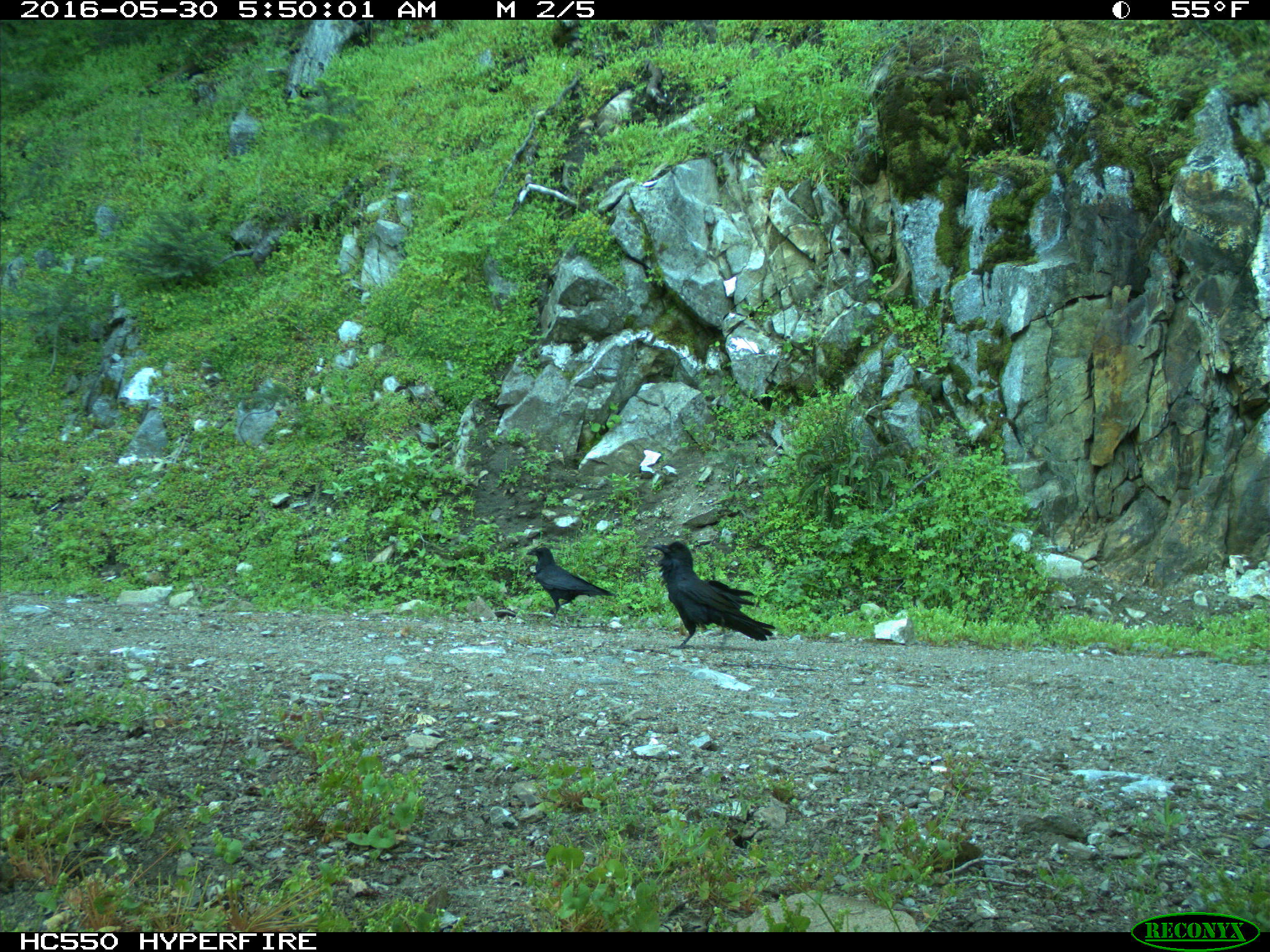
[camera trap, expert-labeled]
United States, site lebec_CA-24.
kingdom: Animalia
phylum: Chordata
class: Aves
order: Passeriformes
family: Corvidae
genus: Corvus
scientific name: Corvus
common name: crows and ravens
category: unidentified corvus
Unidentified corvus (crows and ravens) (Corvus).